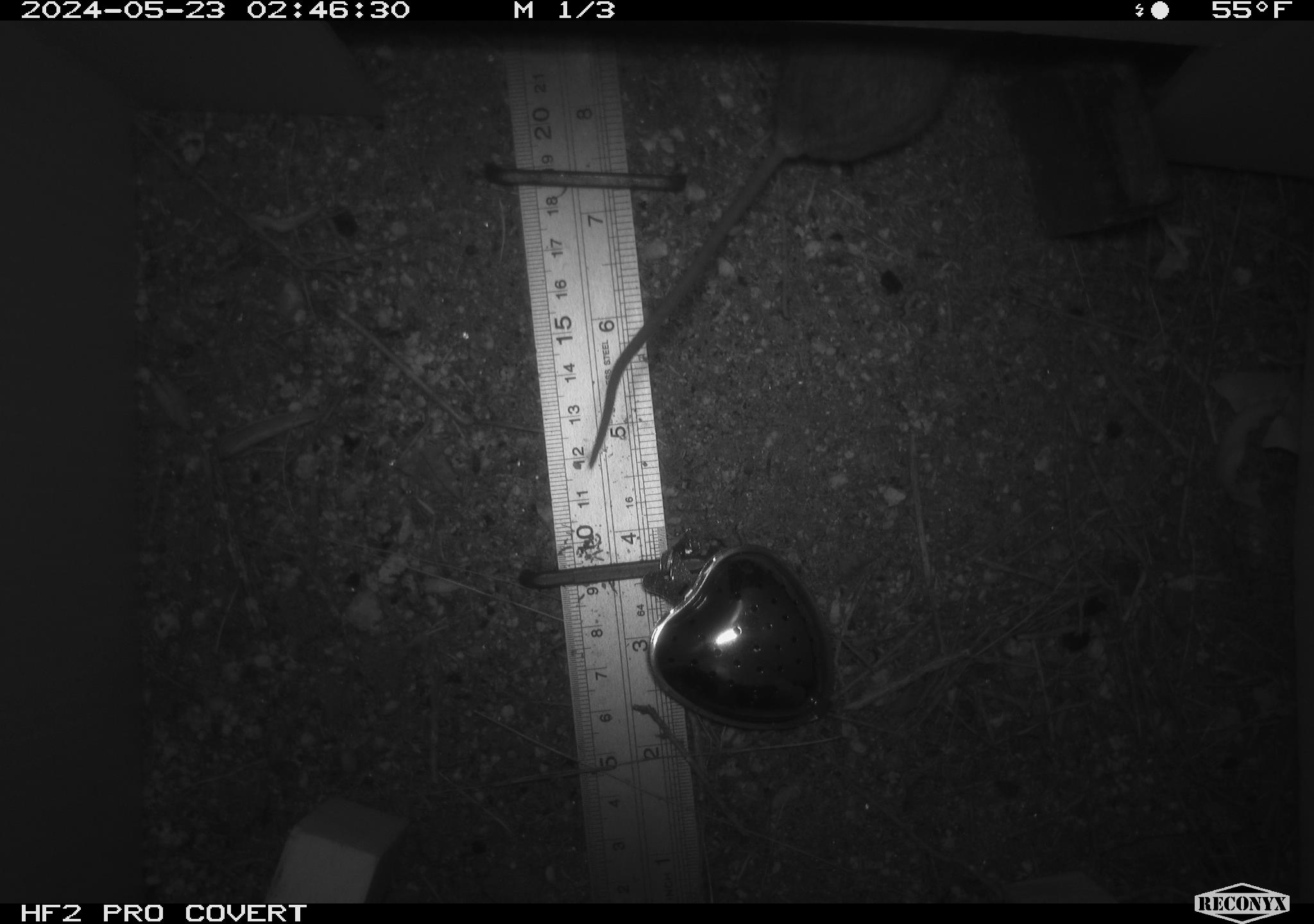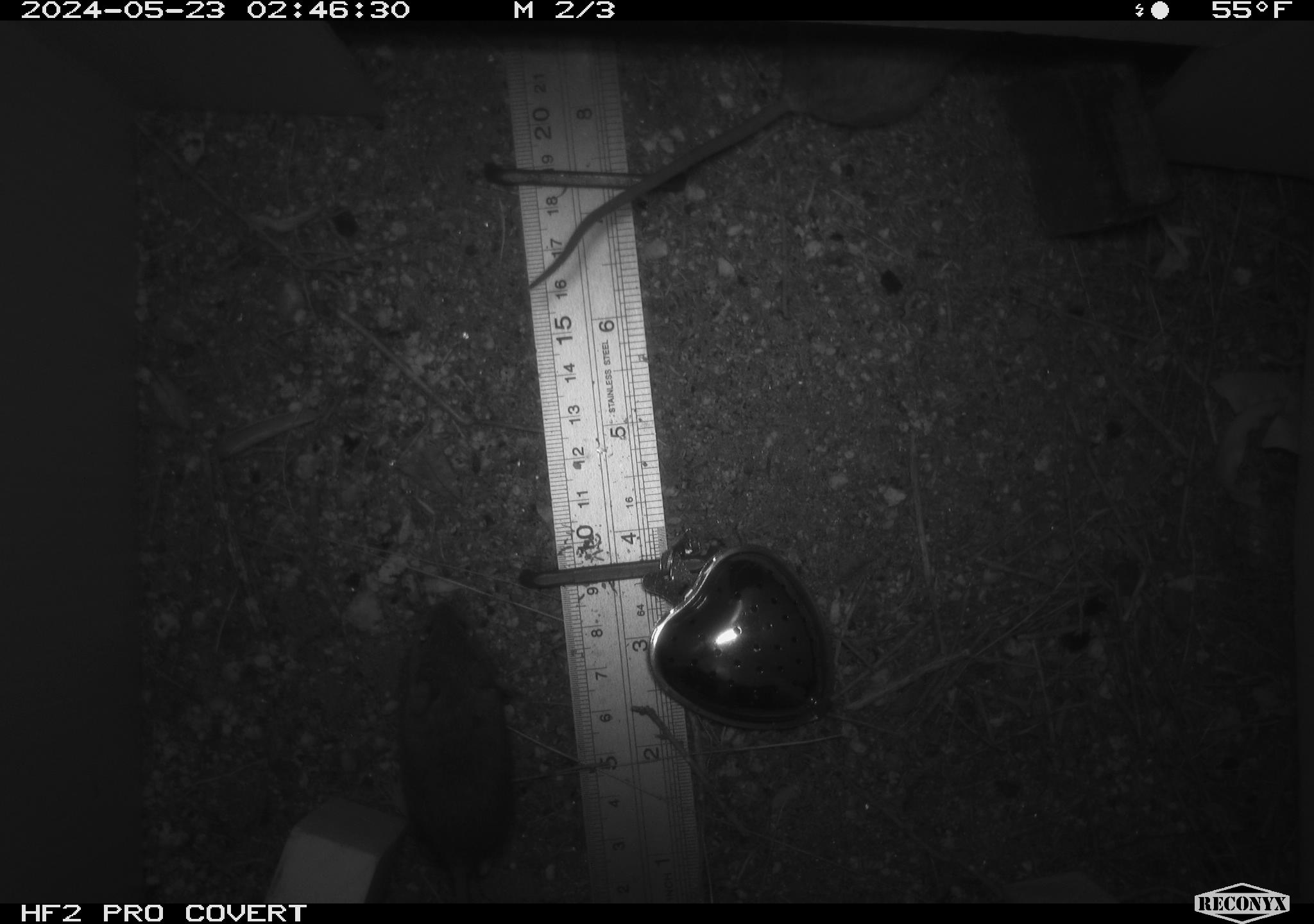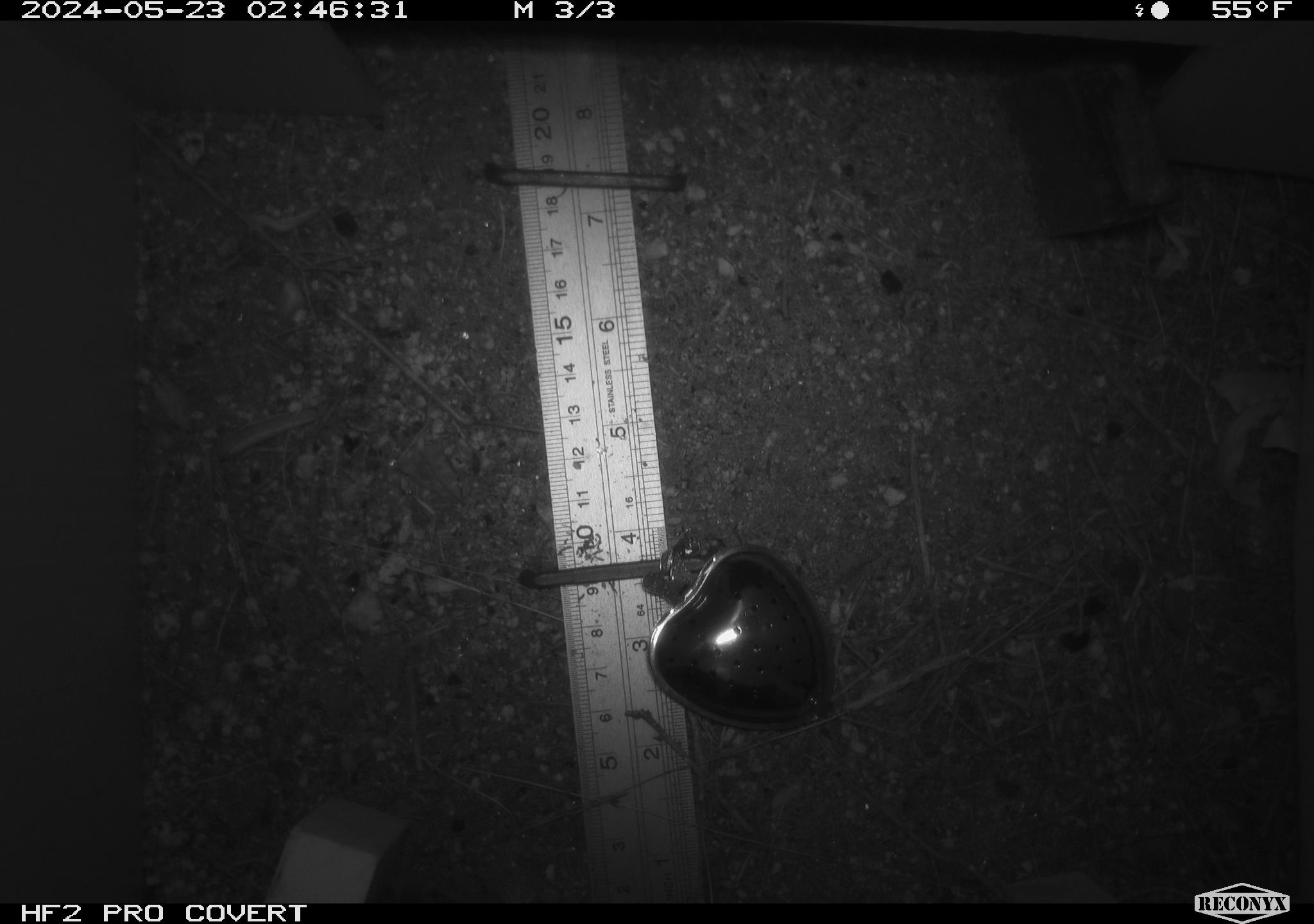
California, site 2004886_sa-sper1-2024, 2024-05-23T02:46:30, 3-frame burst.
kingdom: Animalia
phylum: Chordata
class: Mammalia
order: Rodentia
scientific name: Rodentia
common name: mouse species